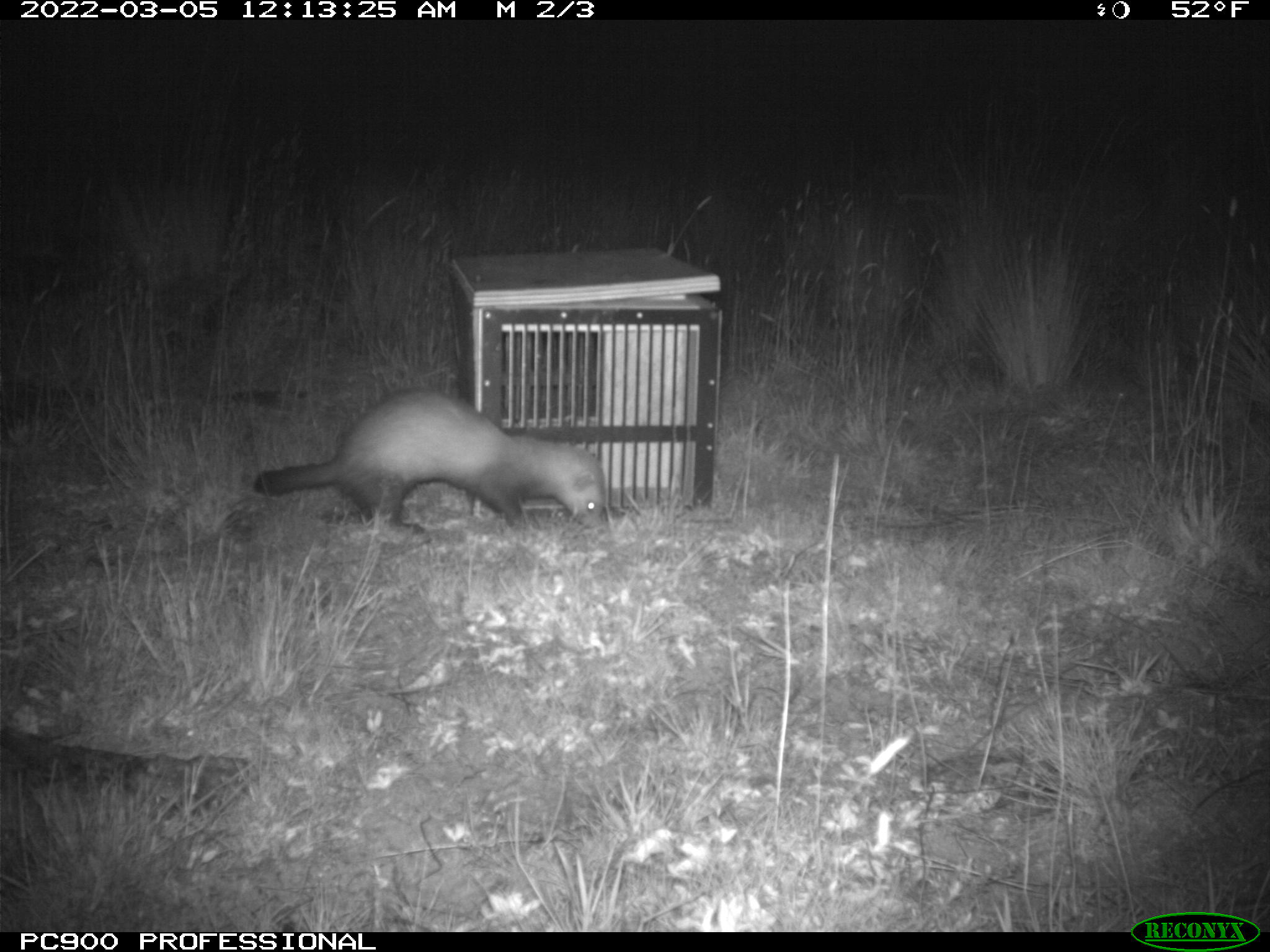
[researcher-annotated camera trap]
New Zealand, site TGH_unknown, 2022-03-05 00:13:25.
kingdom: Animalia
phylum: Chordata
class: Mammalia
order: Carnivora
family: Mustelidae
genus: Mustela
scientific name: Mustela furo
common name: ferret